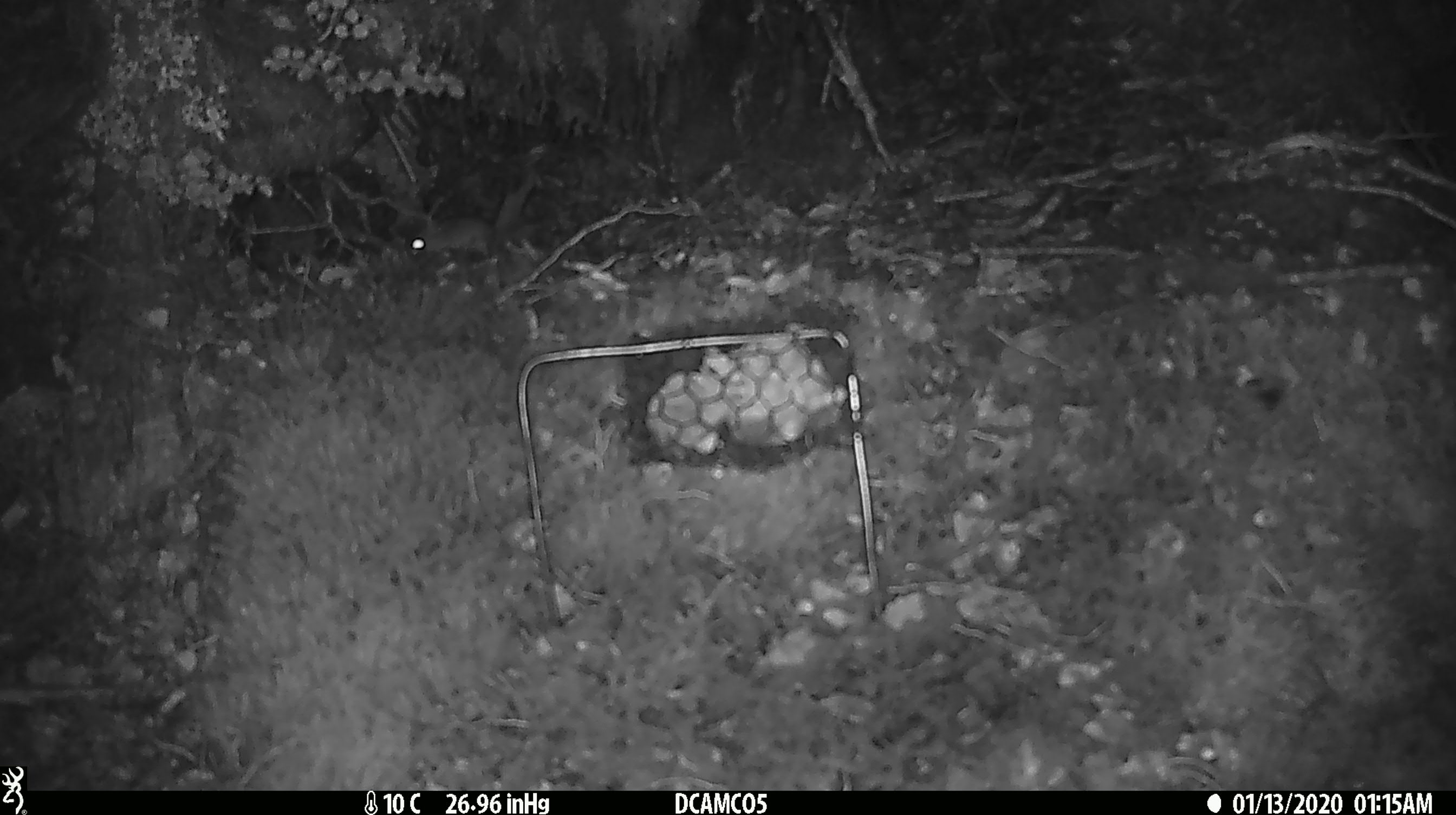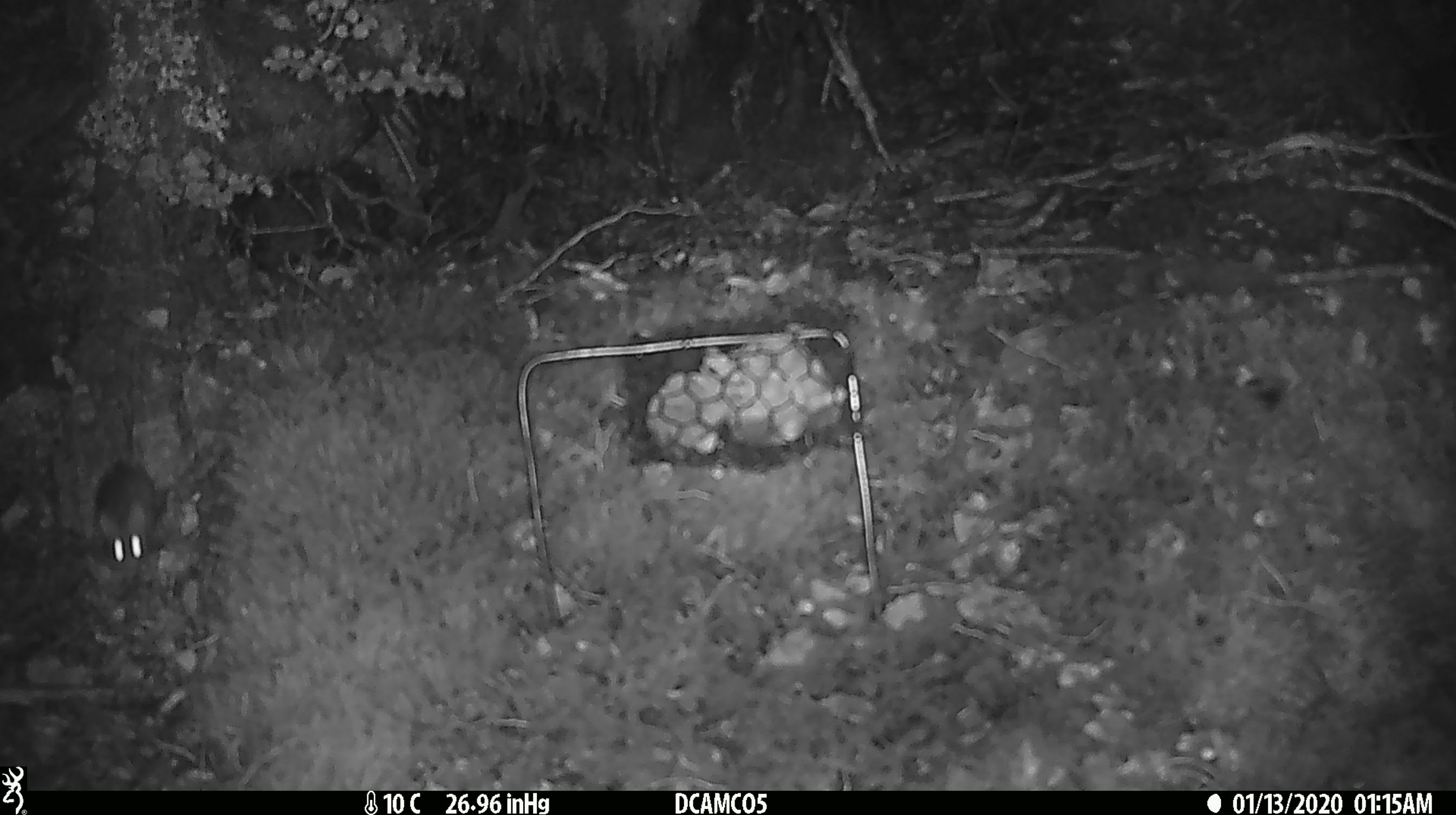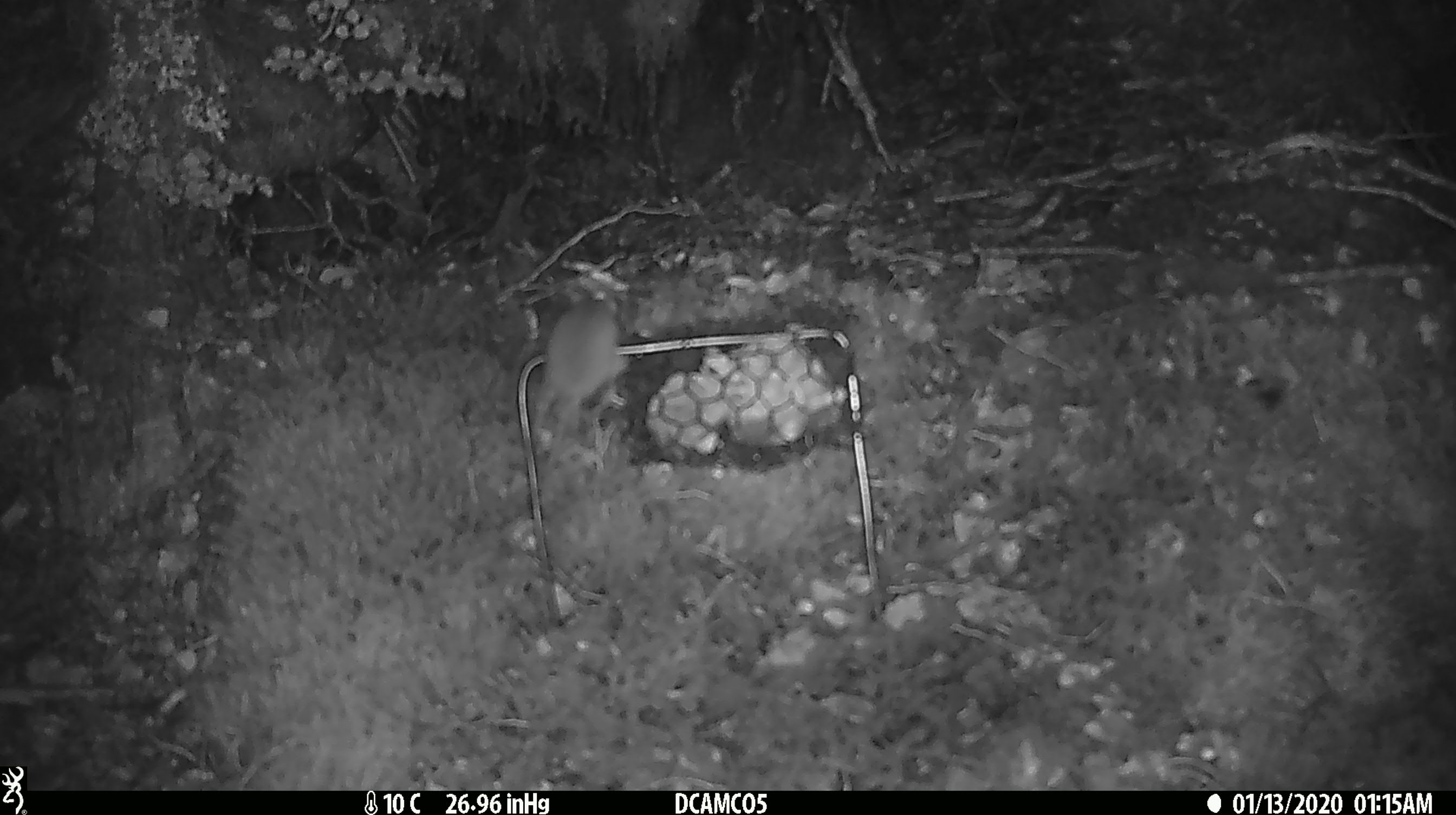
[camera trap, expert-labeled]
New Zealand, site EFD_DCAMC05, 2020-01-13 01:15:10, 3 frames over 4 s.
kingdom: Animalia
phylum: Chordata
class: Mammalia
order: Rodentia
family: Muridae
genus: Mus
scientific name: Mus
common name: mouse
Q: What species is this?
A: Mouse (Mus).